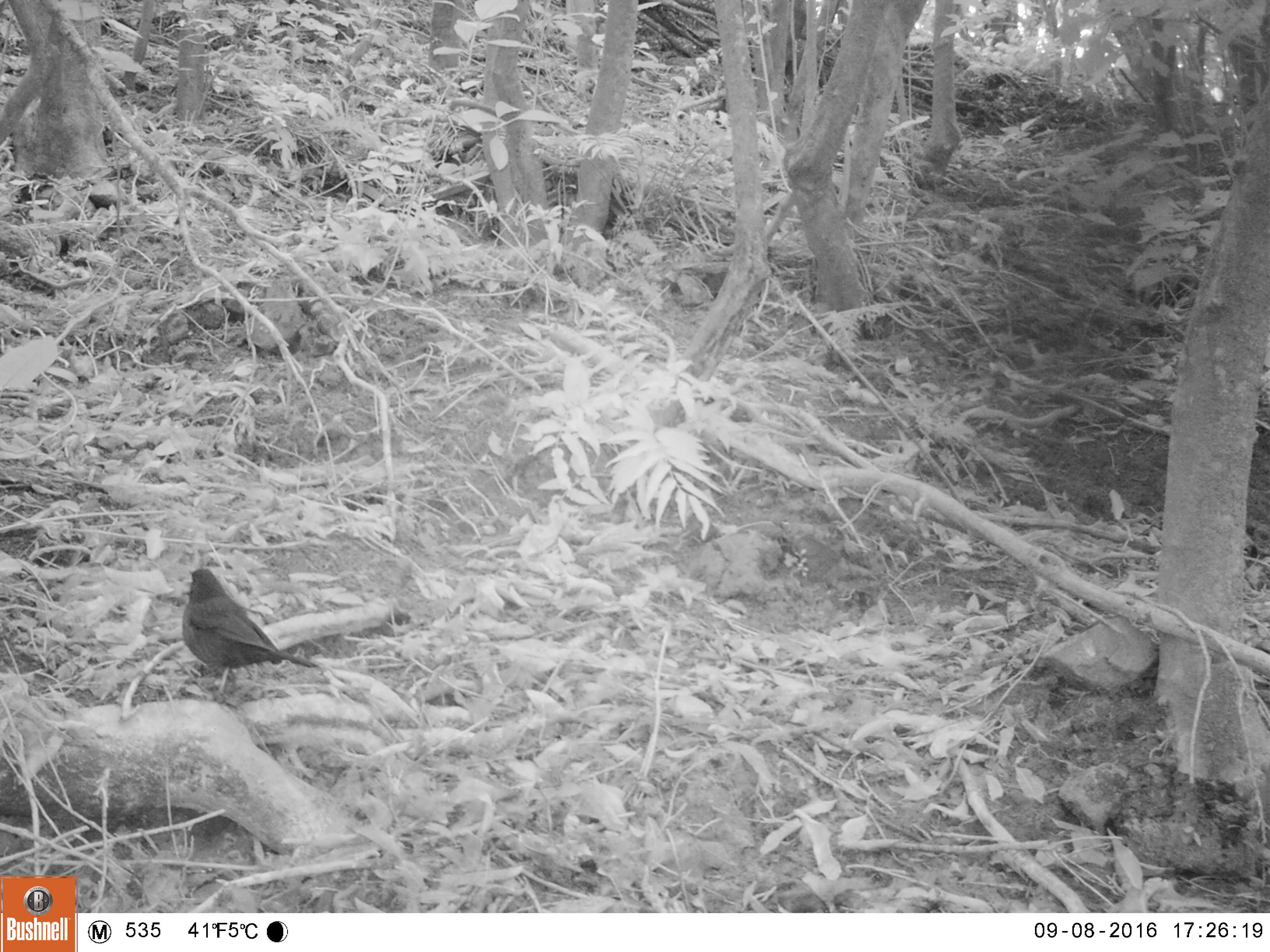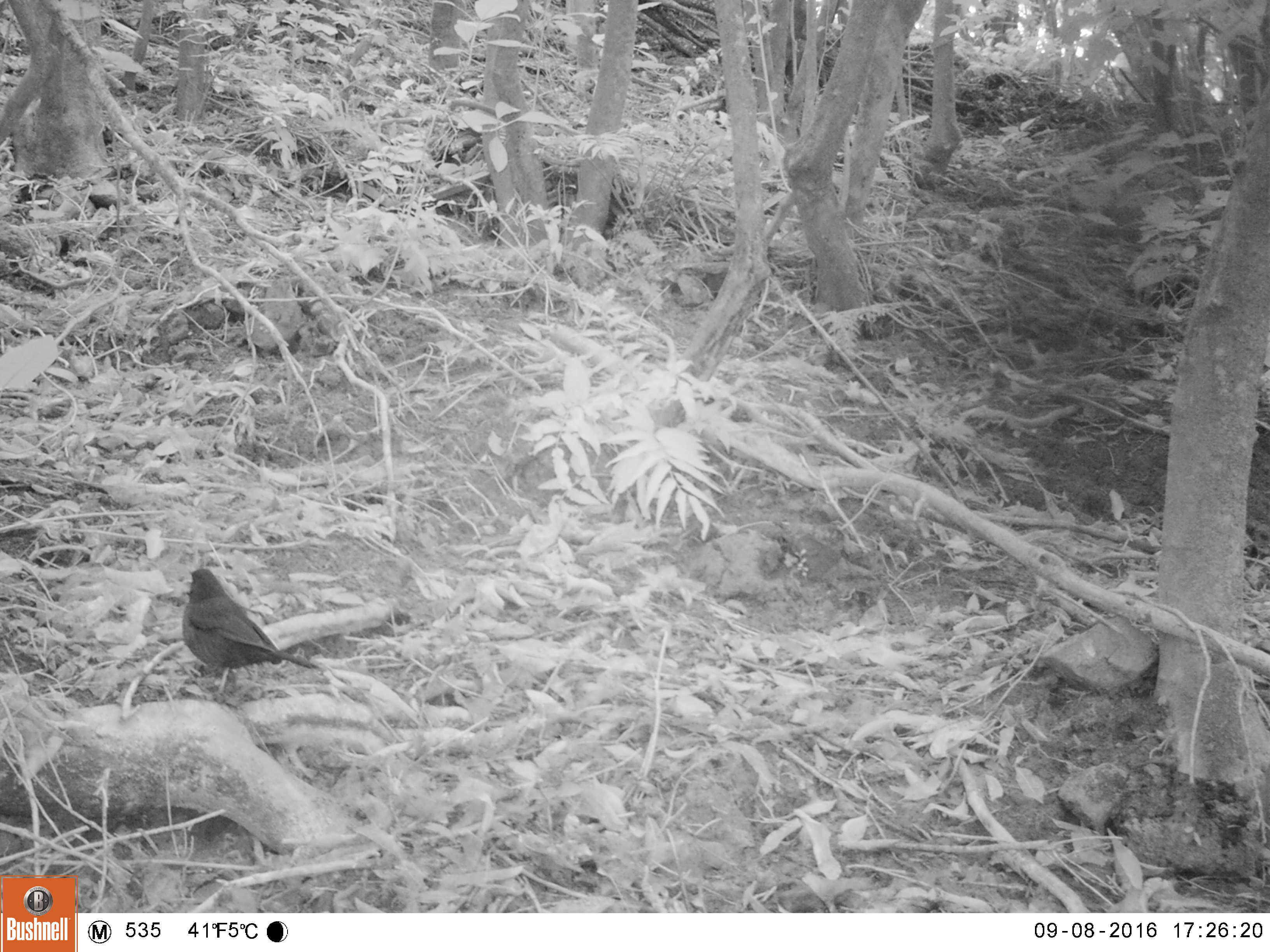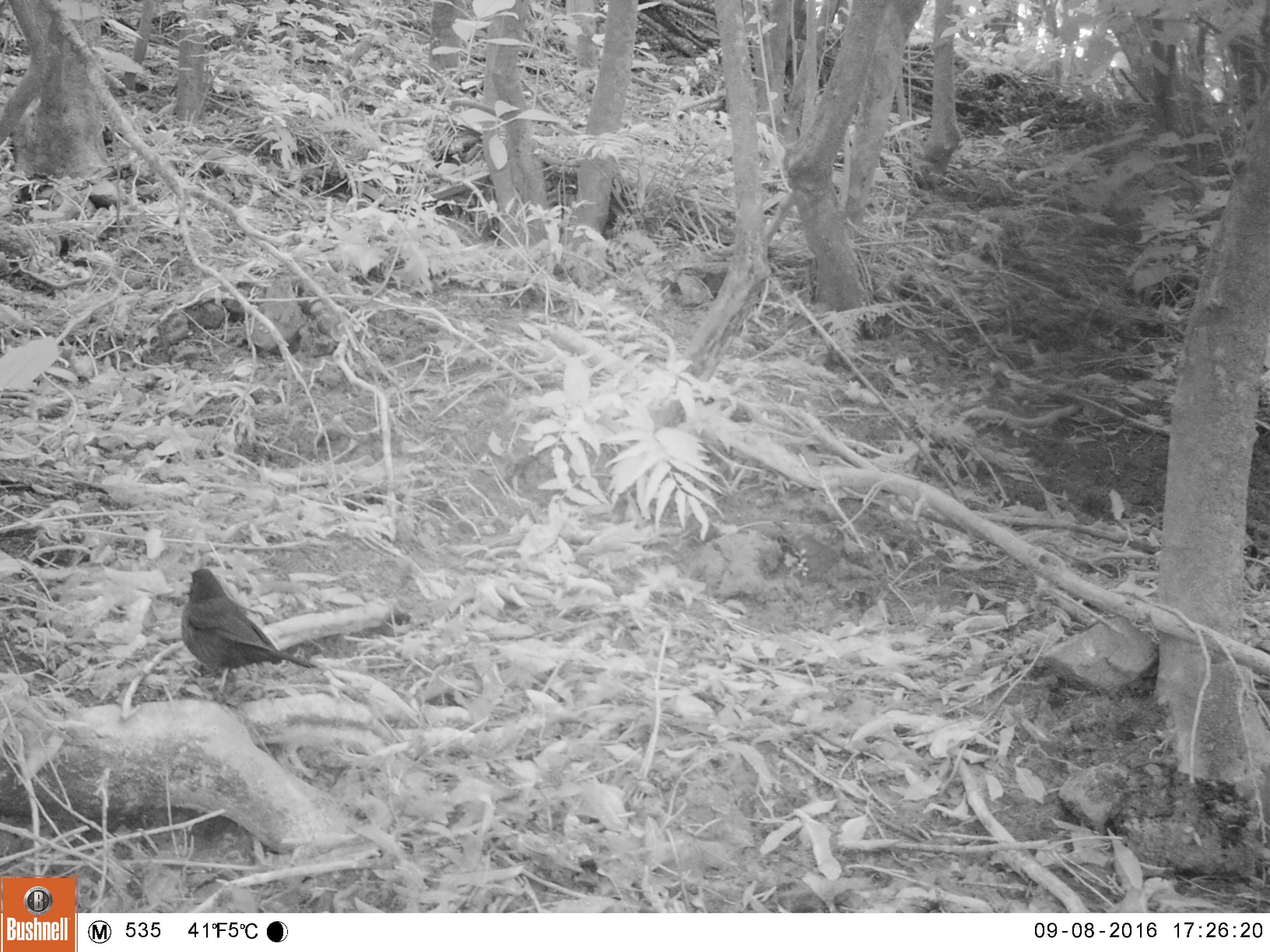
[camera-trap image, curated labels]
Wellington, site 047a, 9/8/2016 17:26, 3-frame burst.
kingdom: Animalia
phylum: Chordata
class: Aves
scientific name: Aves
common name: bird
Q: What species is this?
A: Bird (Aves).